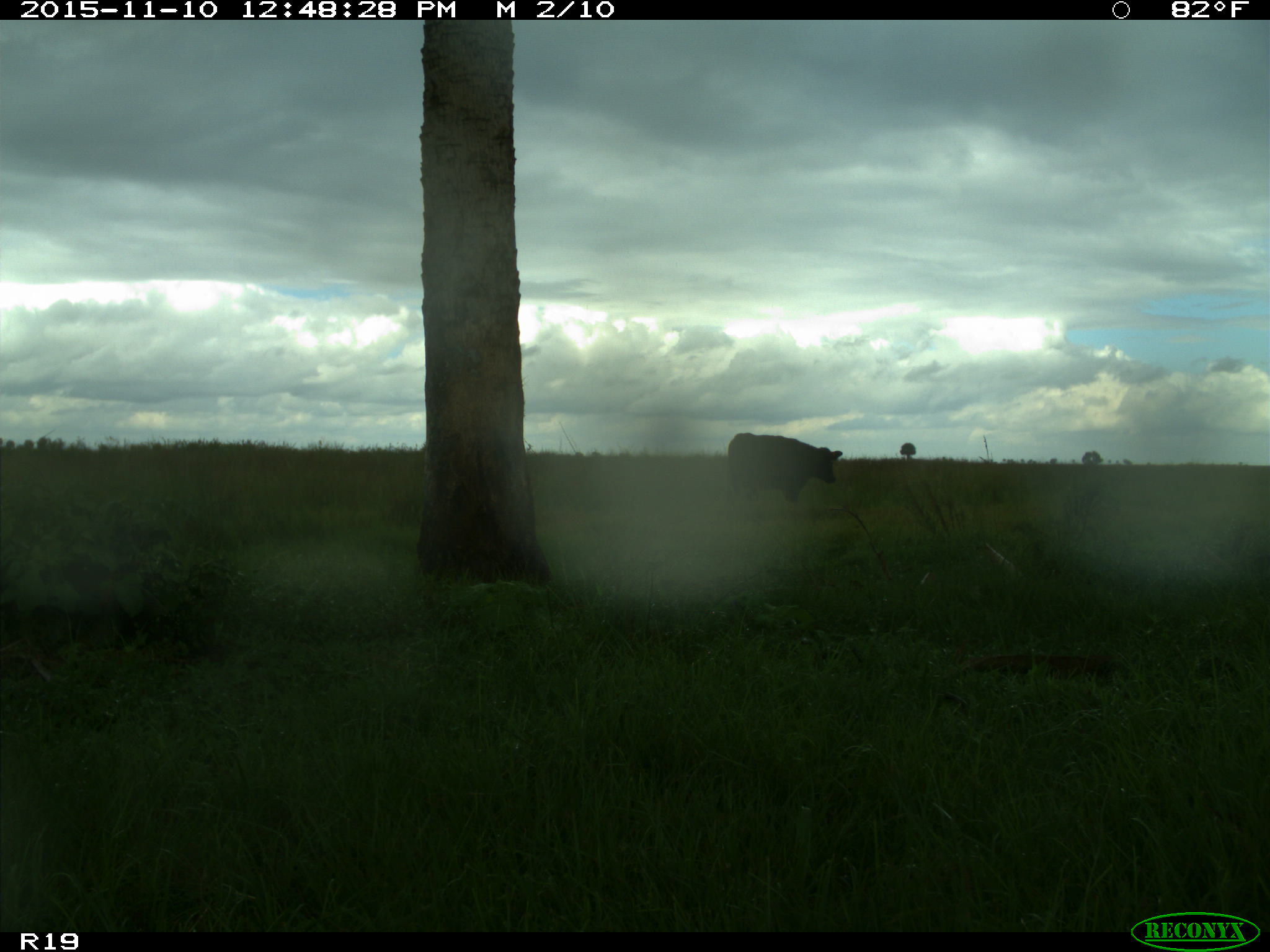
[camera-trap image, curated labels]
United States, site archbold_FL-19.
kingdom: Animalia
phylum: Chordata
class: Mammalia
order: Artiodactyla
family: Bovidae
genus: Bos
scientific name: Bos taurus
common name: domestic cow